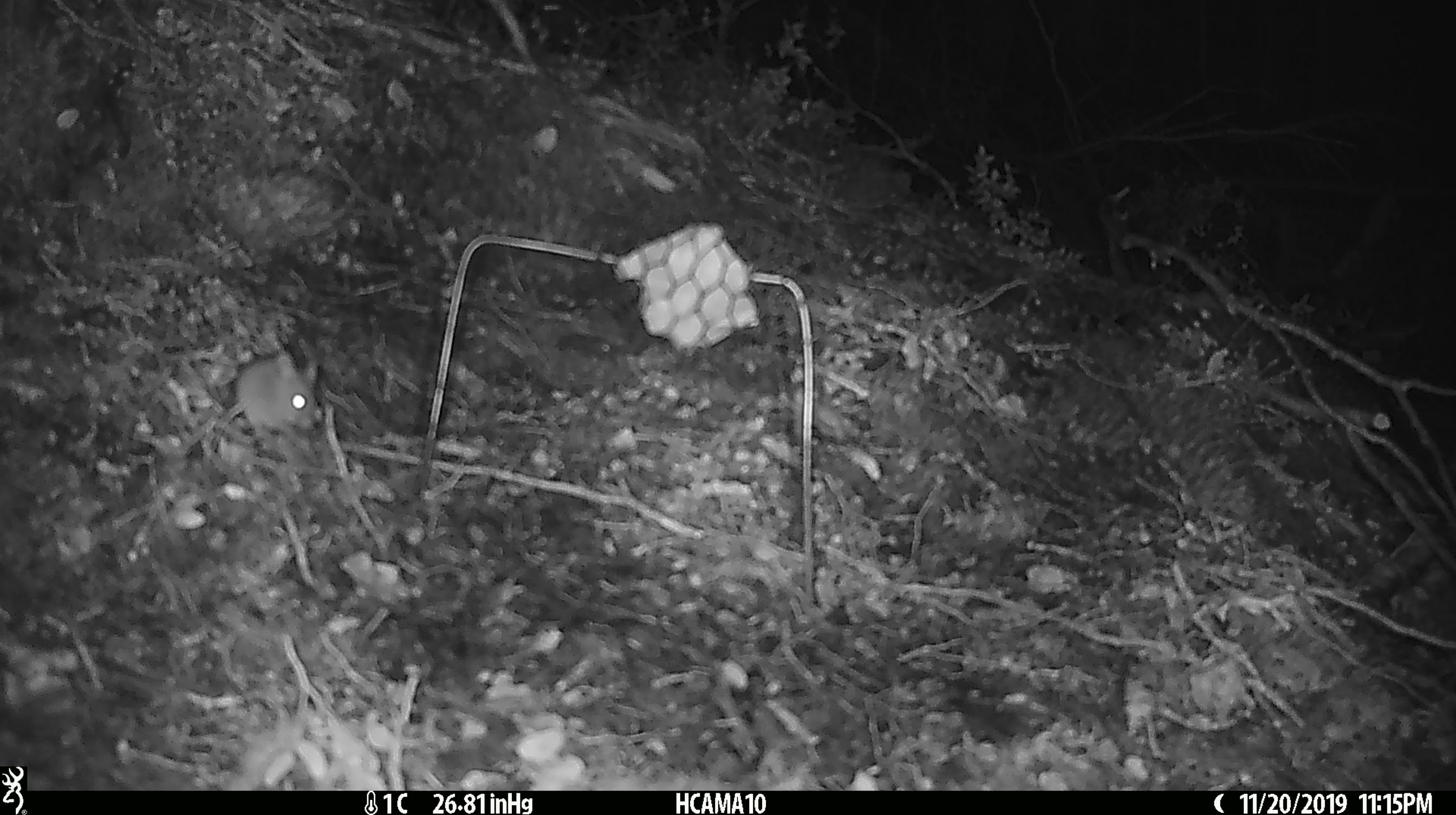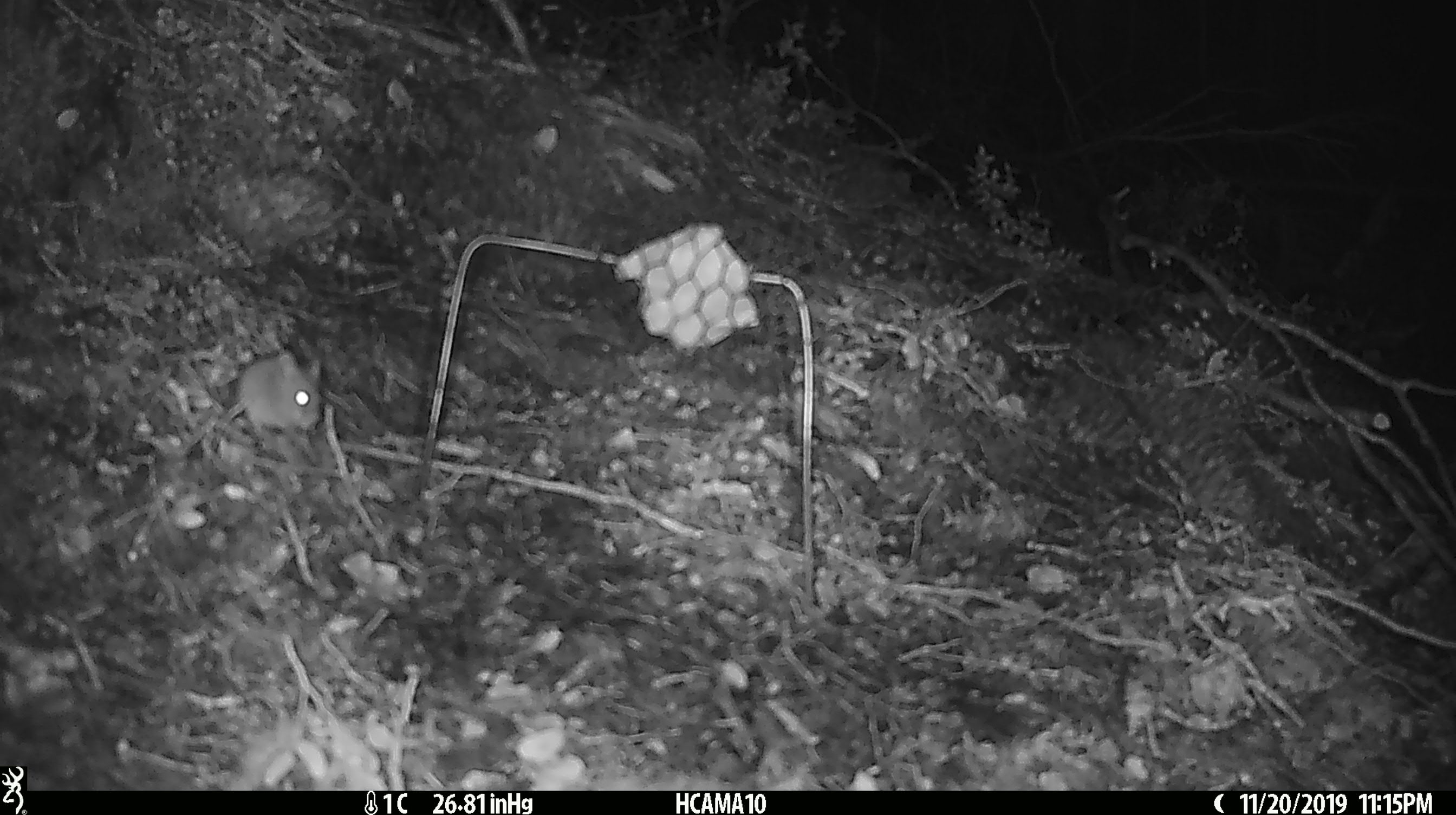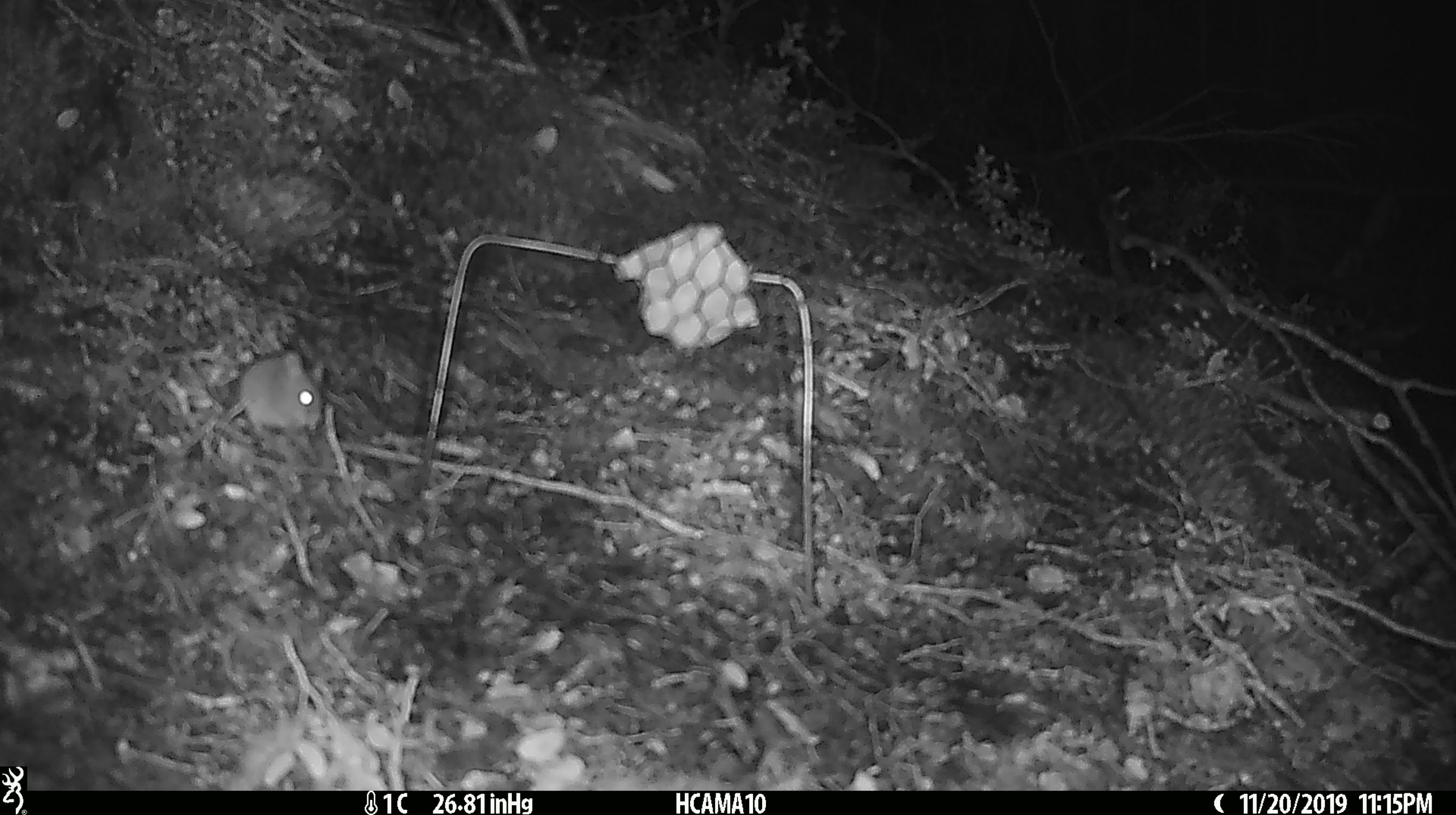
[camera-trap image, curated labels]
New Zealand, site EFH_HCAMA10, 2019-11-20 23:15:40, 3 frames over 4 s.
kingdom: Animalia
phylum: Chordata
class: Mammalia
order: Rodentia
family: Muridae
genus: Mus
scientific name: Mus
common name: mouse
Mouse (Mus).